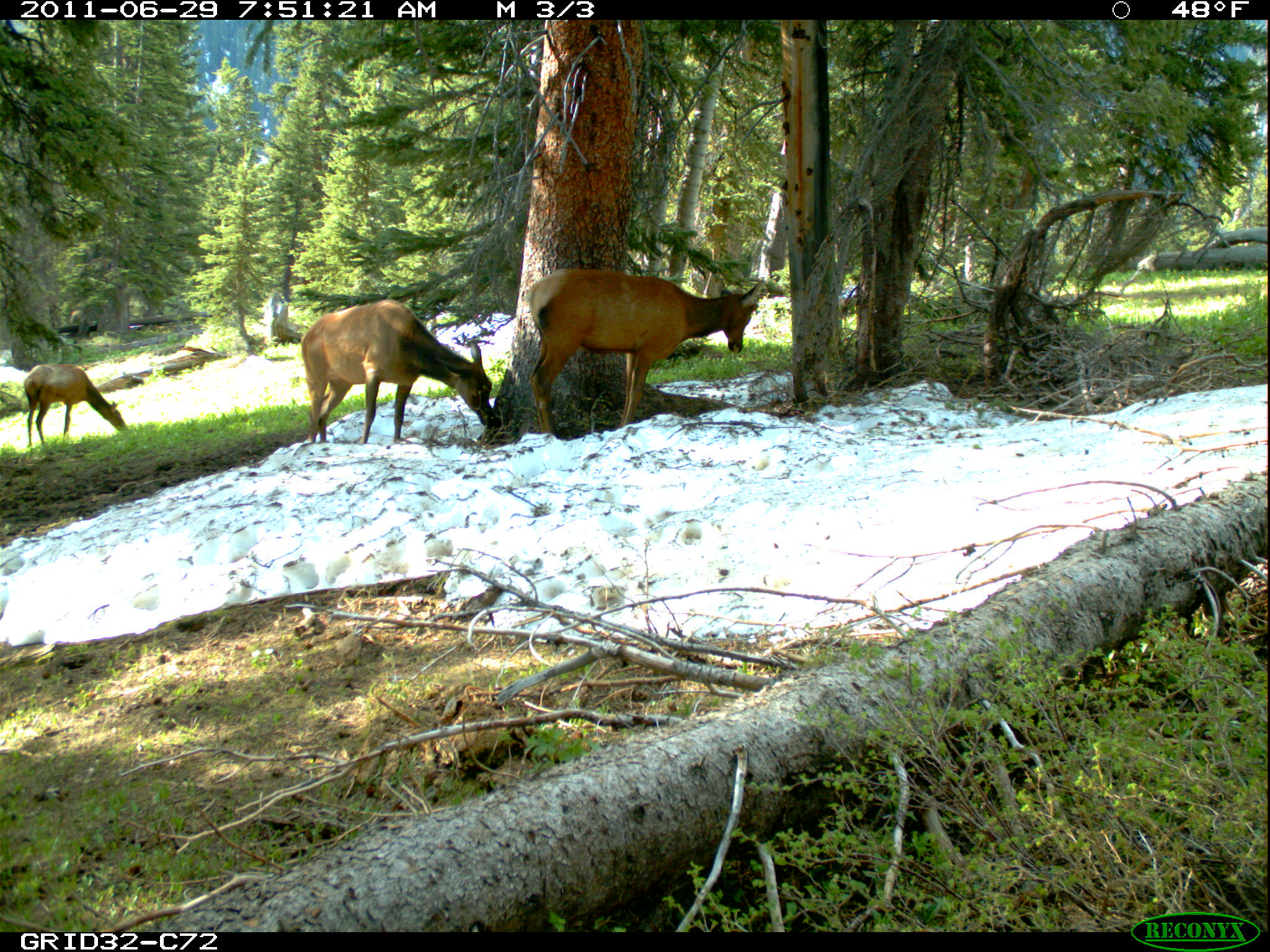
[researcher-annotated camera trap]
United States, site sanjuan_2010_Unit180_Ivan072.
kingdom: Animalia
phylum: Chordata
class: Mammalia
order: Artiodactyla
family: Cervidae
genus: Cervus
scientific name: Cervus elaphus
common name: red deer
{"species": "Cervus elaphus (red deer)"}